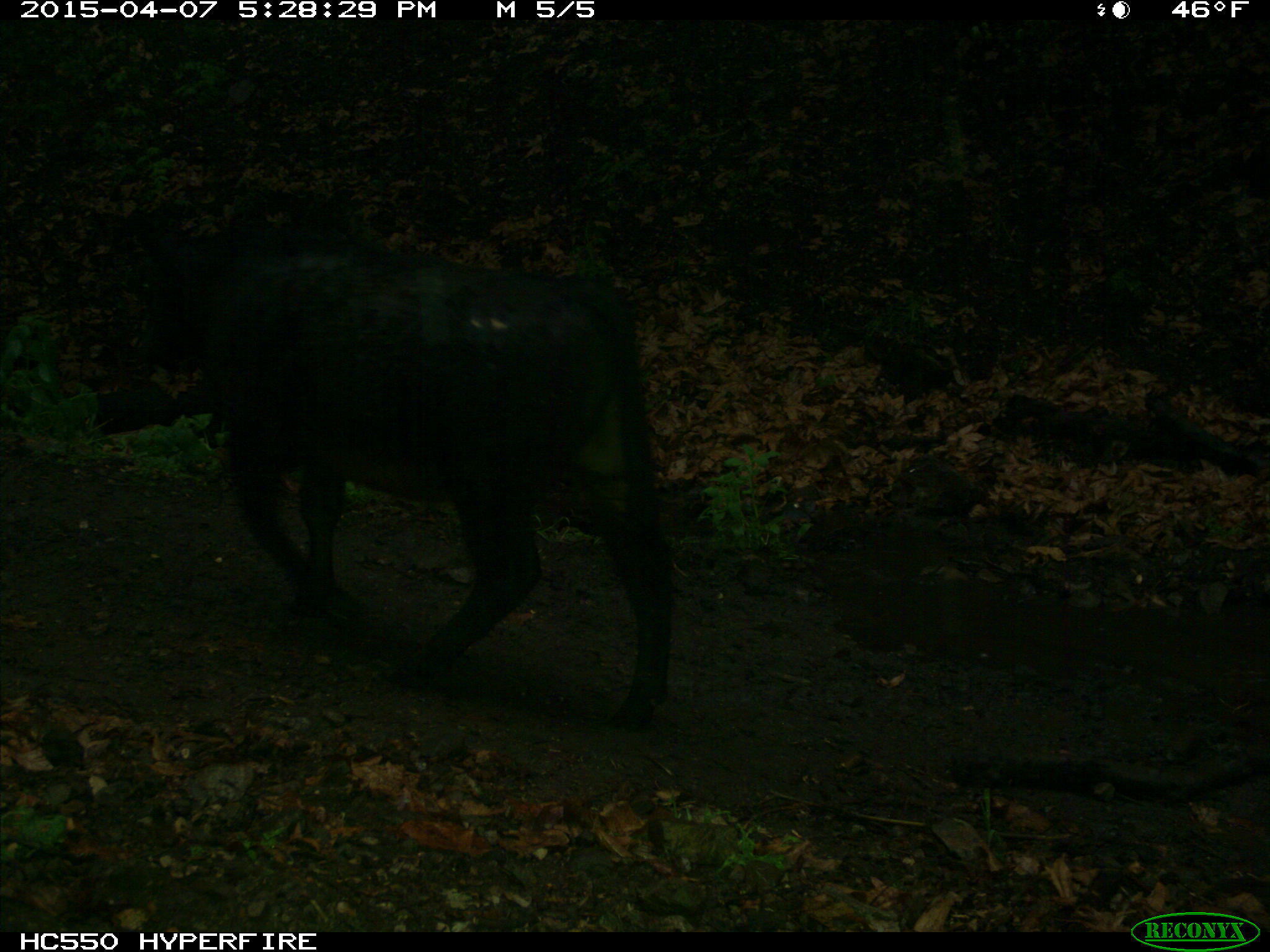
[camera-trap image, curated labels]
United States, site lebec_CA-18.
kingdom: Animalia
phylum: Chordata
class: Mammalia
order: Artiodactyla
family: Bovidae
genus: Bos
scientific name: Bos taurus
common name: domestic cow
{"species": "Bos taurus (domestic cow)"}